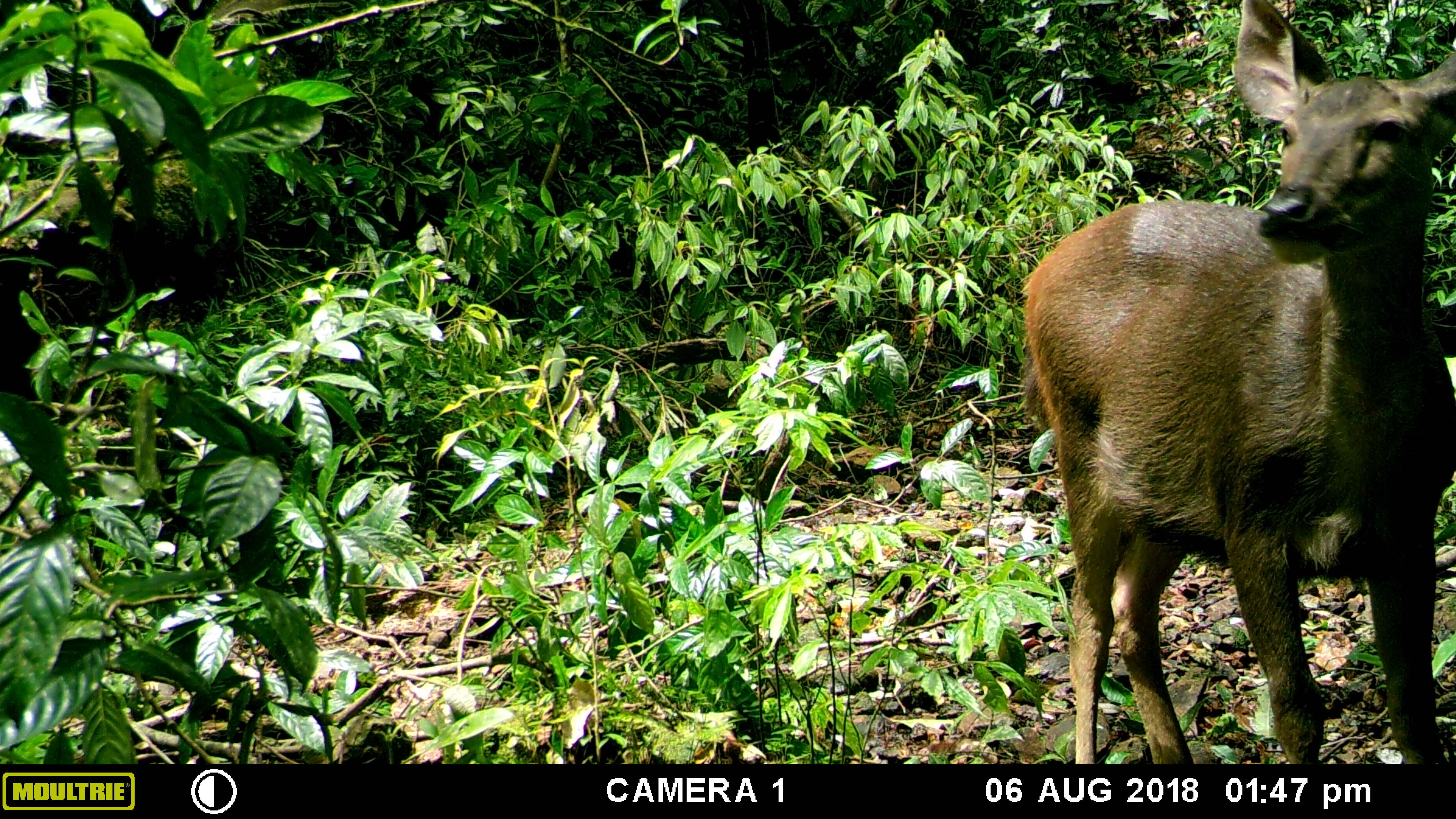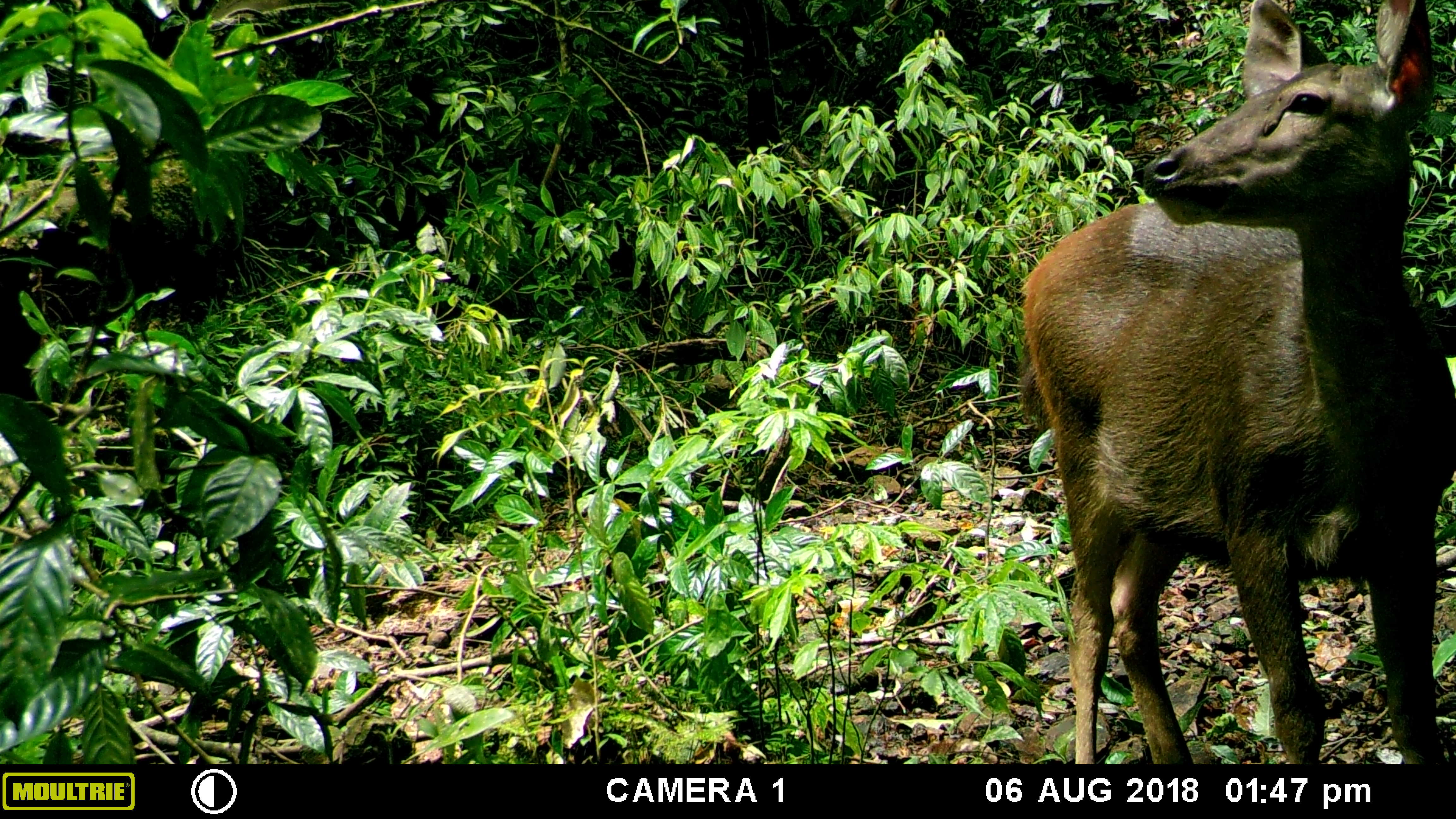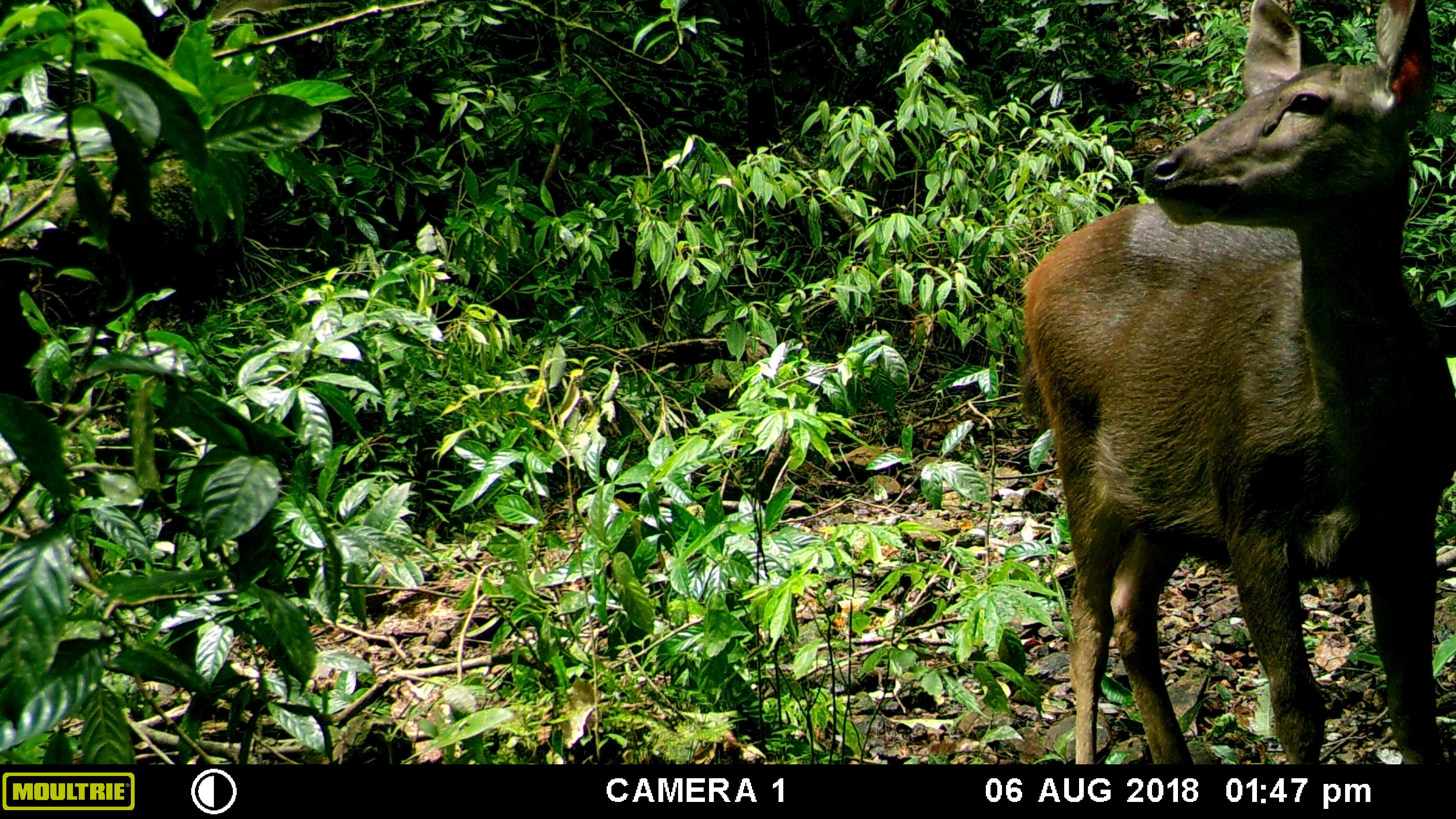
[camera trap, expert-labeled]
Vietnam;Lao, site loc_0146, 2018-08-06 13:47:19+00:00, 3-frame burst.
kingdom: Animalia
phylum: Chordata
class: Mammalia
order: Artiodactyla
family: Cervidae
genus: Rusa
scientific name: Rusa unicolor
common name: sambar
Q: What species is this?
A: Sambar (Rusa unicolor).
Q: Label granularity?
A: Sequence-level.